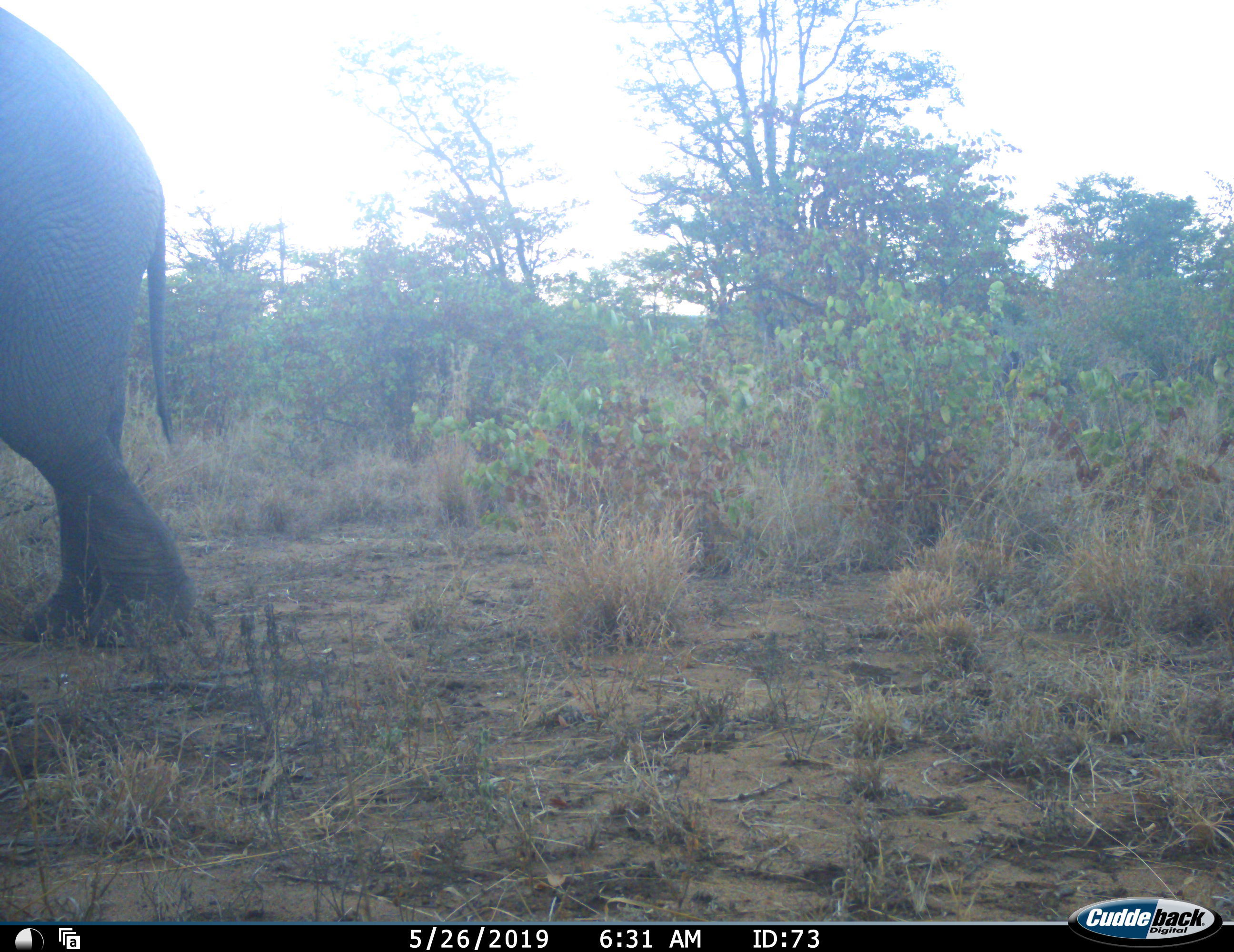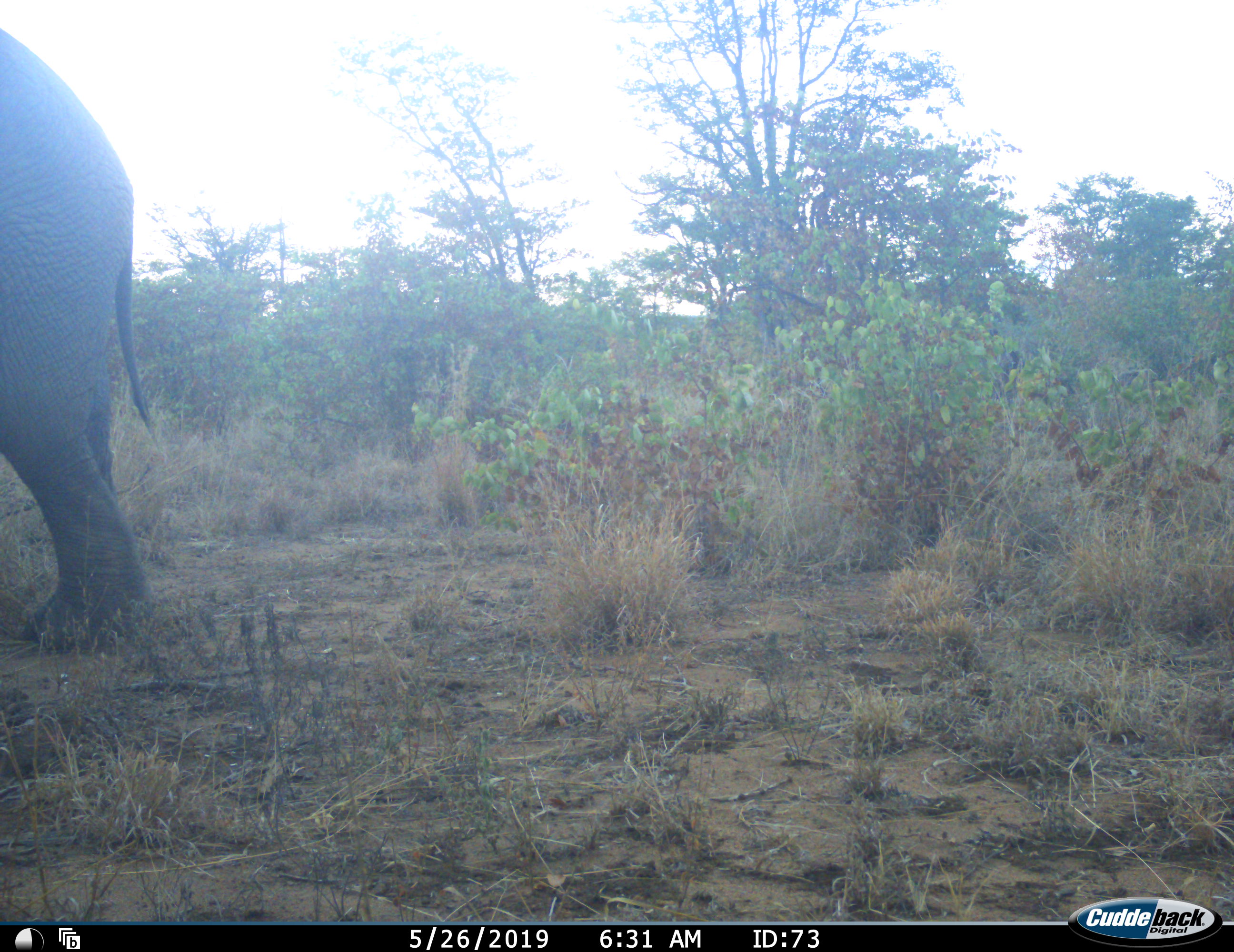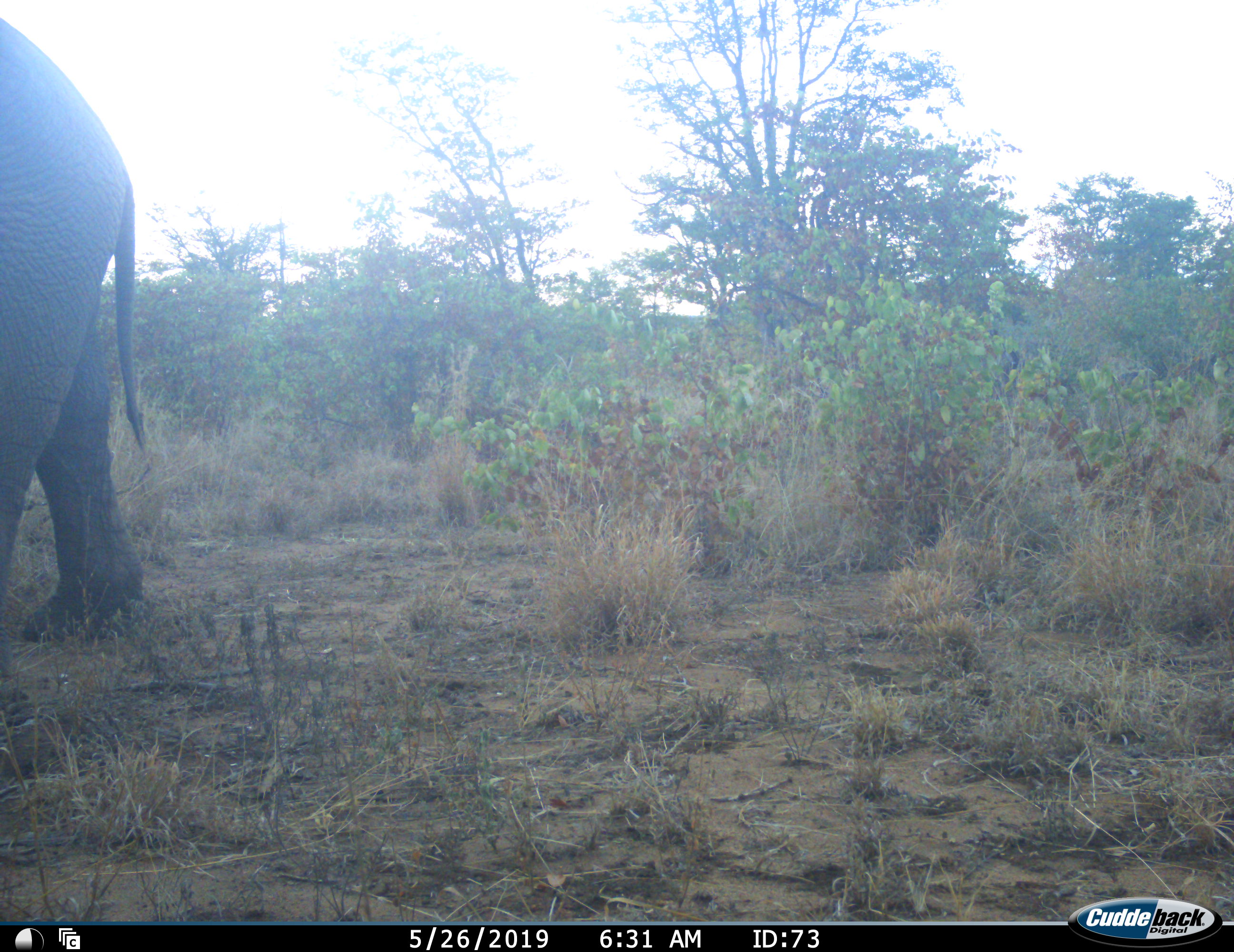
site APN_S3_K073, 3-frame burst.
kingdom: Animalia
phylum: Chordata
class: Mammalia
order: Proboscidea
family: Elephantidae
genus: Loxodonta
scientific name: Loxodonta africana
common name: african bush elephant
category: elephant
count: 1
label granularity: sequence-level